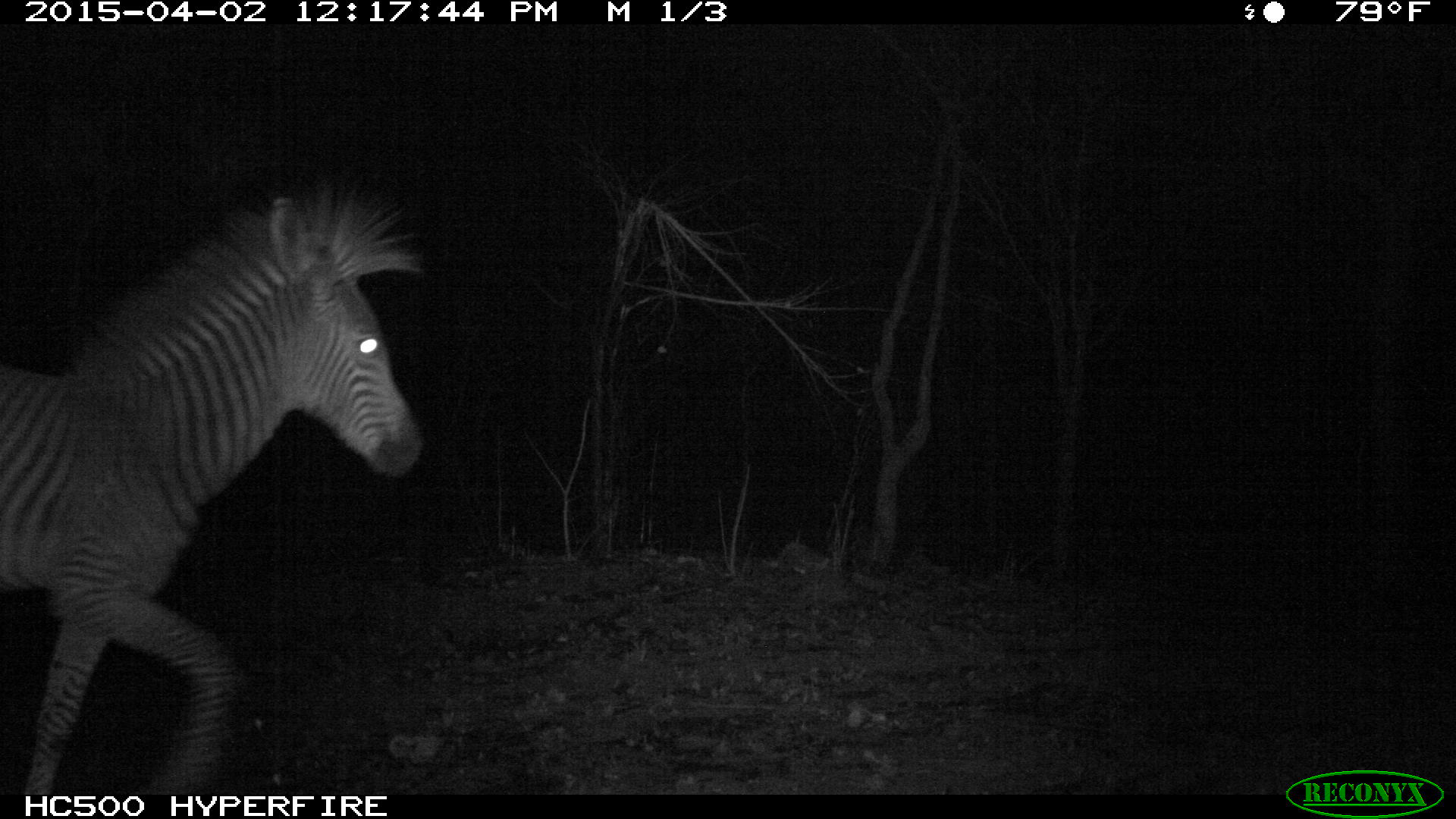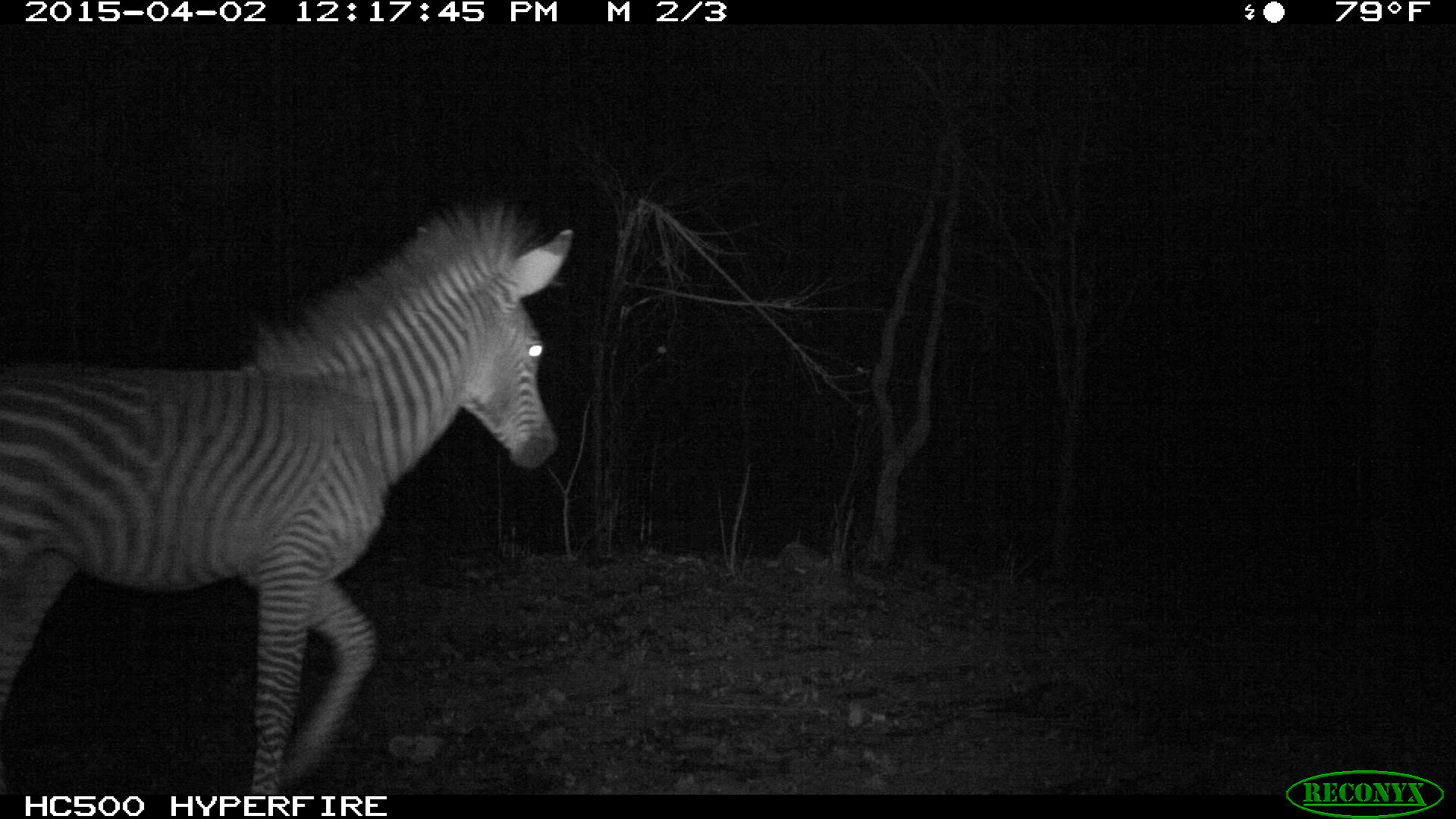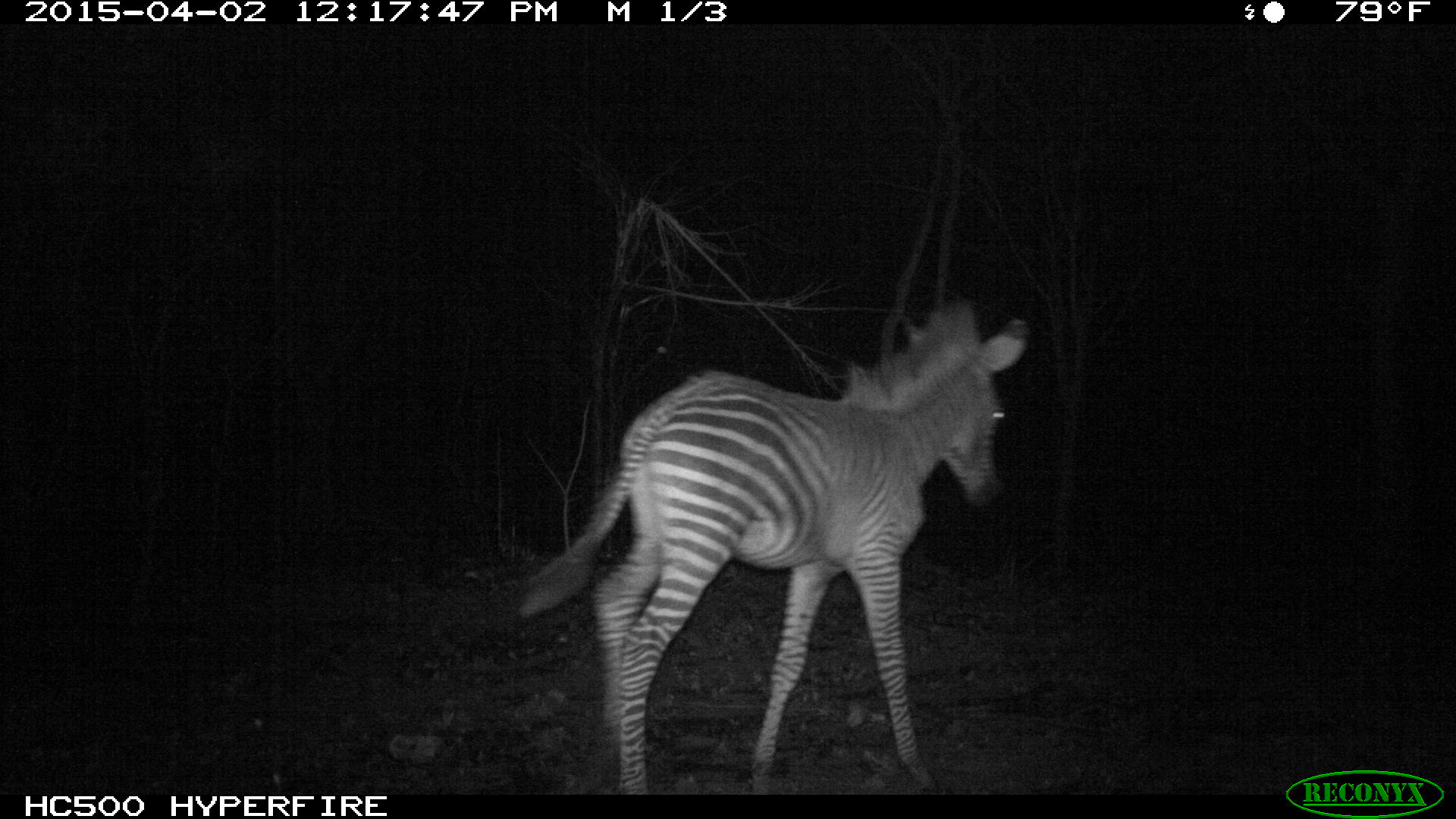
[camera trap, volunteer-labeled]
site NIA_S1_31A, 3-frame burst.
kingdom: Animalia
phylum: Chordata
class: Mammalia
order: Perissodactyla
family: Equidae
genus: Equus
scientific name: Equus quagga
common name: plains zebra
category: zebraplains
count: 1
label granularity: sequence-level